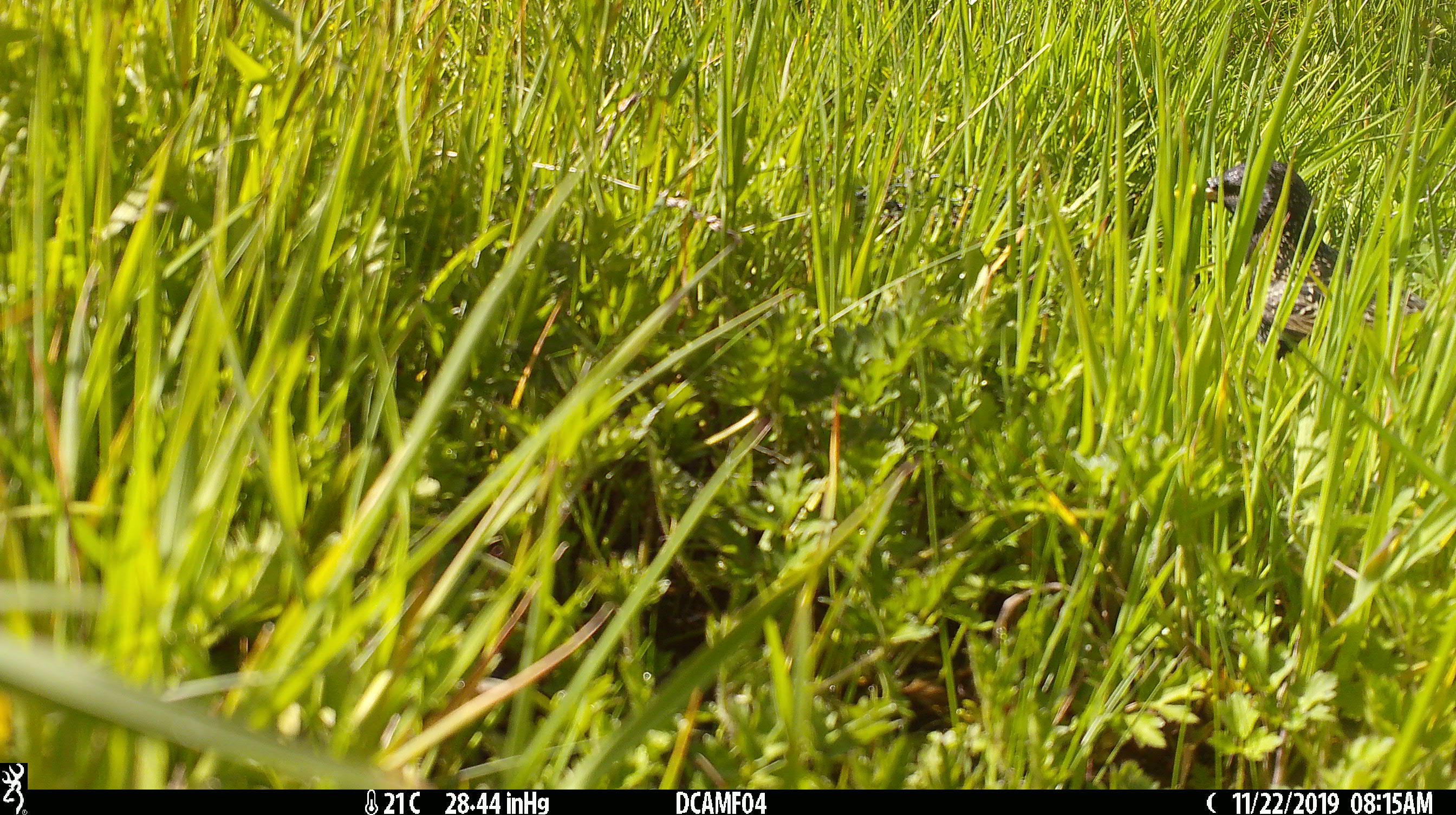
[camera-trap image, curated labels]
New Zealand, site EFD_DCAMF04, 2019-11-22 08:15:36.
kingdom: Animalia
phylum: Chordata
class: Aves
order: Passeriformes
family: Sturnidae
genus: Sturnus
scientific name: Sturnus vulgaris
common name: european starling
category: starling